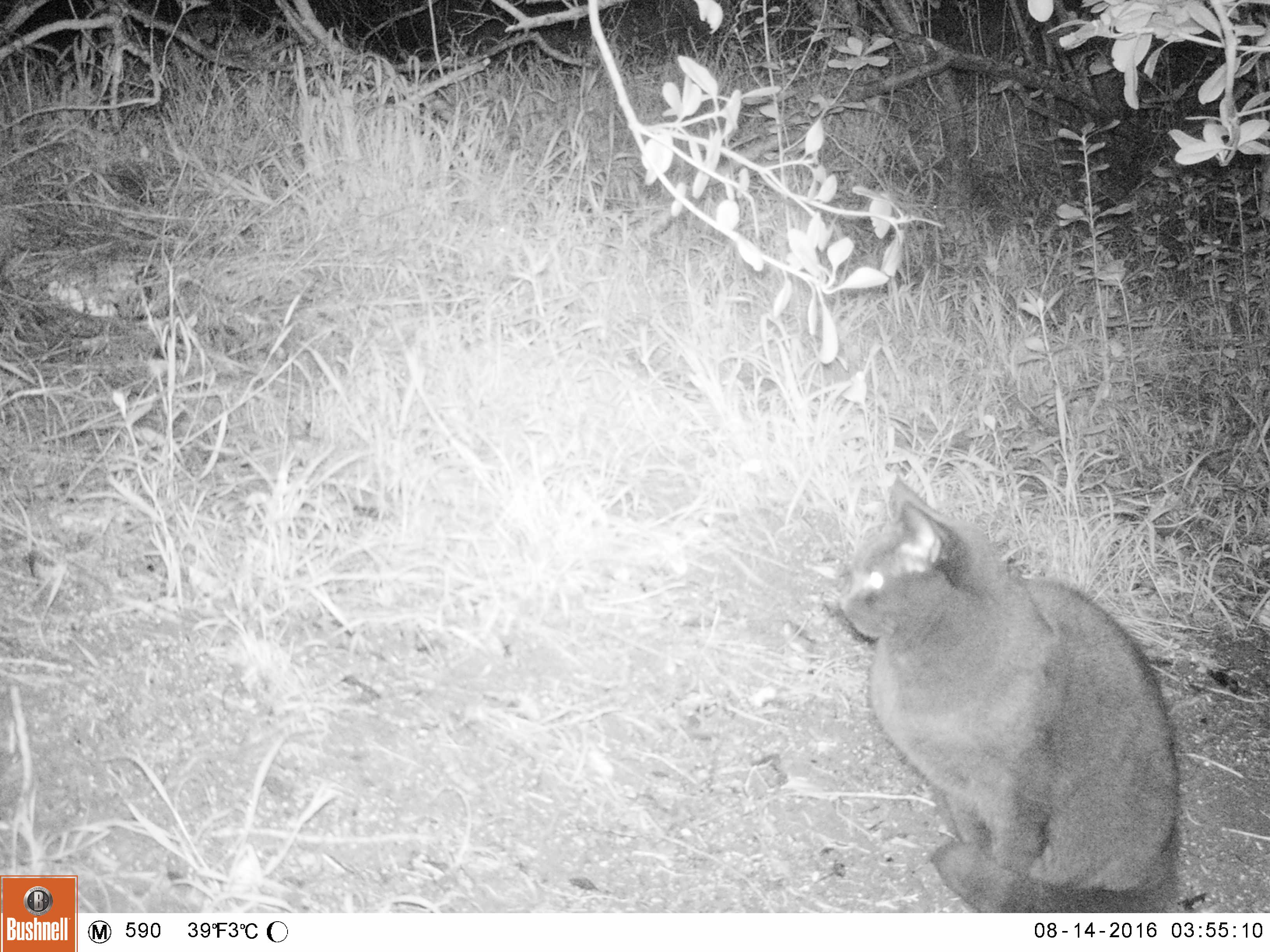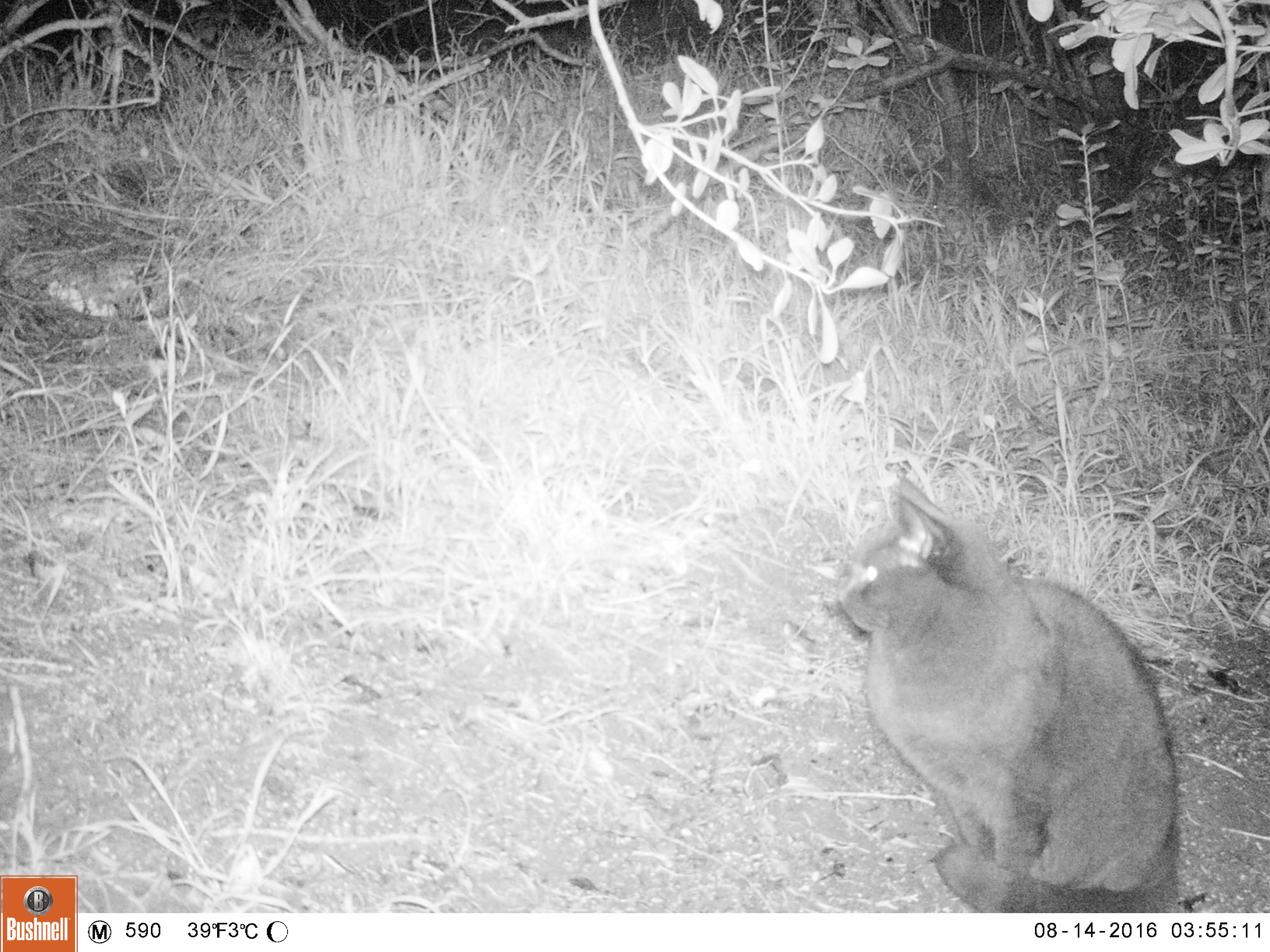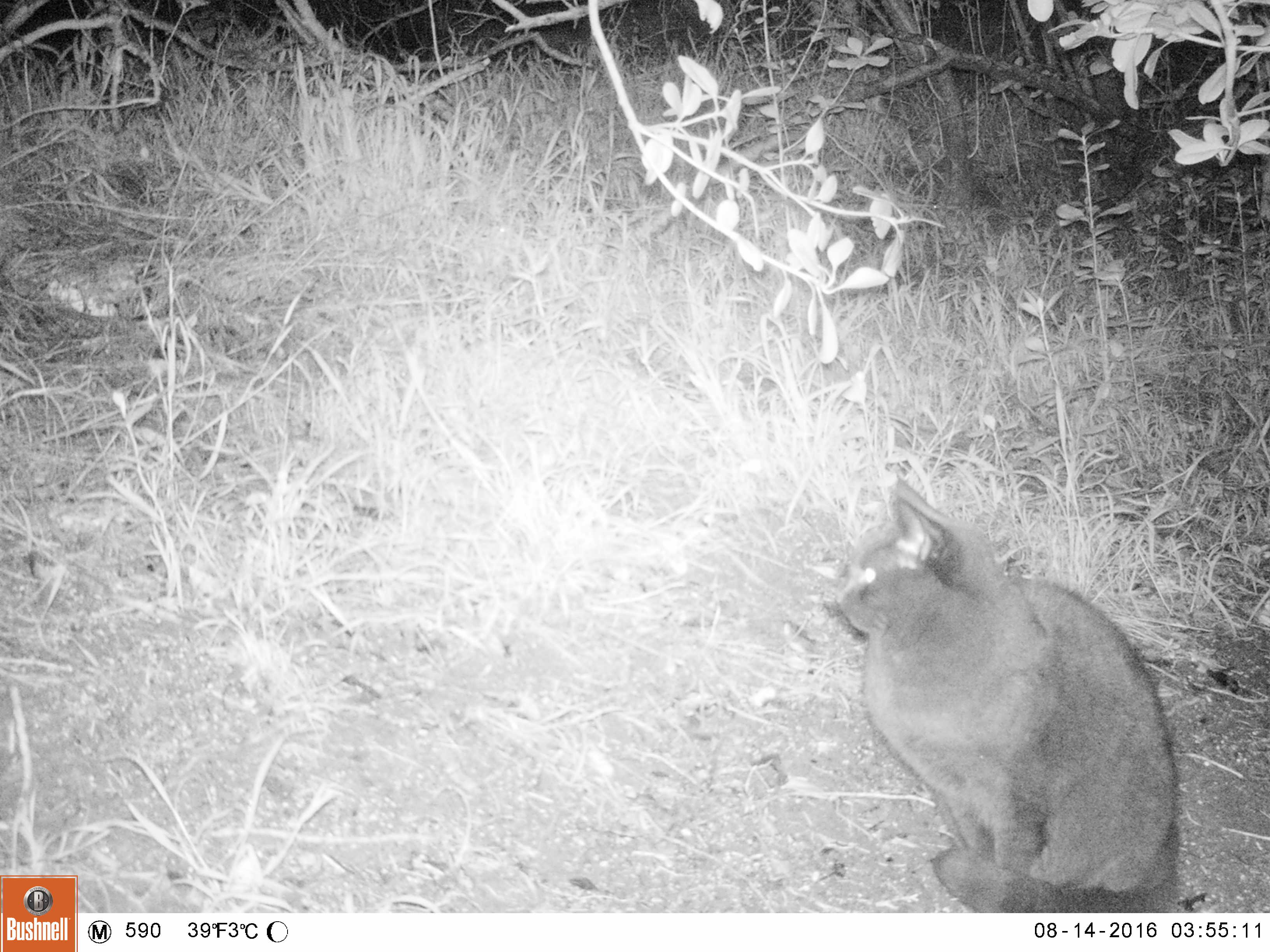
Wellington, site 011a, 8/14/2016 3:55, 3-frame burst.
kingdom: Animalia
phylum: Chordata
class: Mammalia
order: Carnivora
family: Felidae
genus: Felis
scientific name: Felis catus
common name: cat